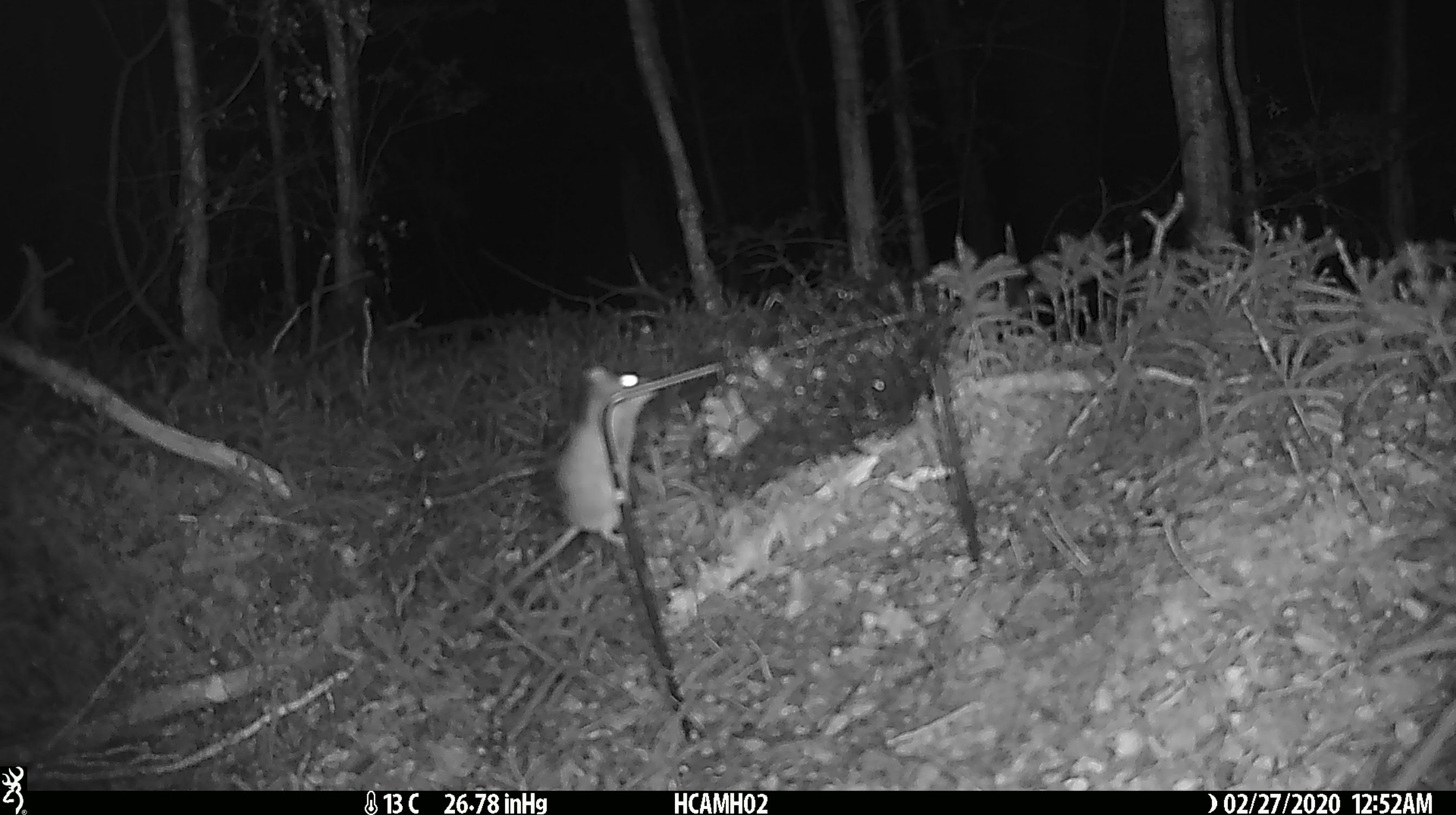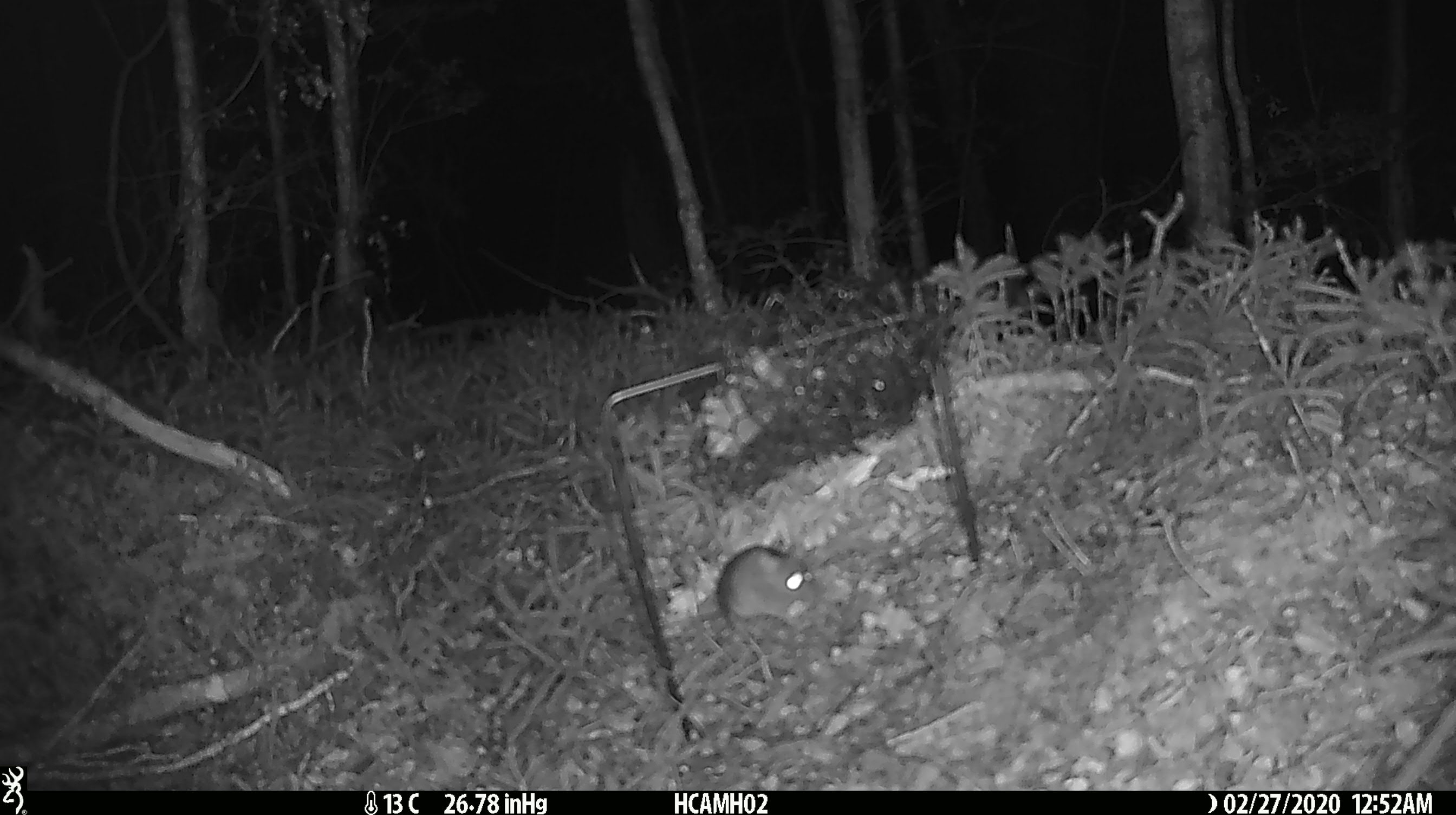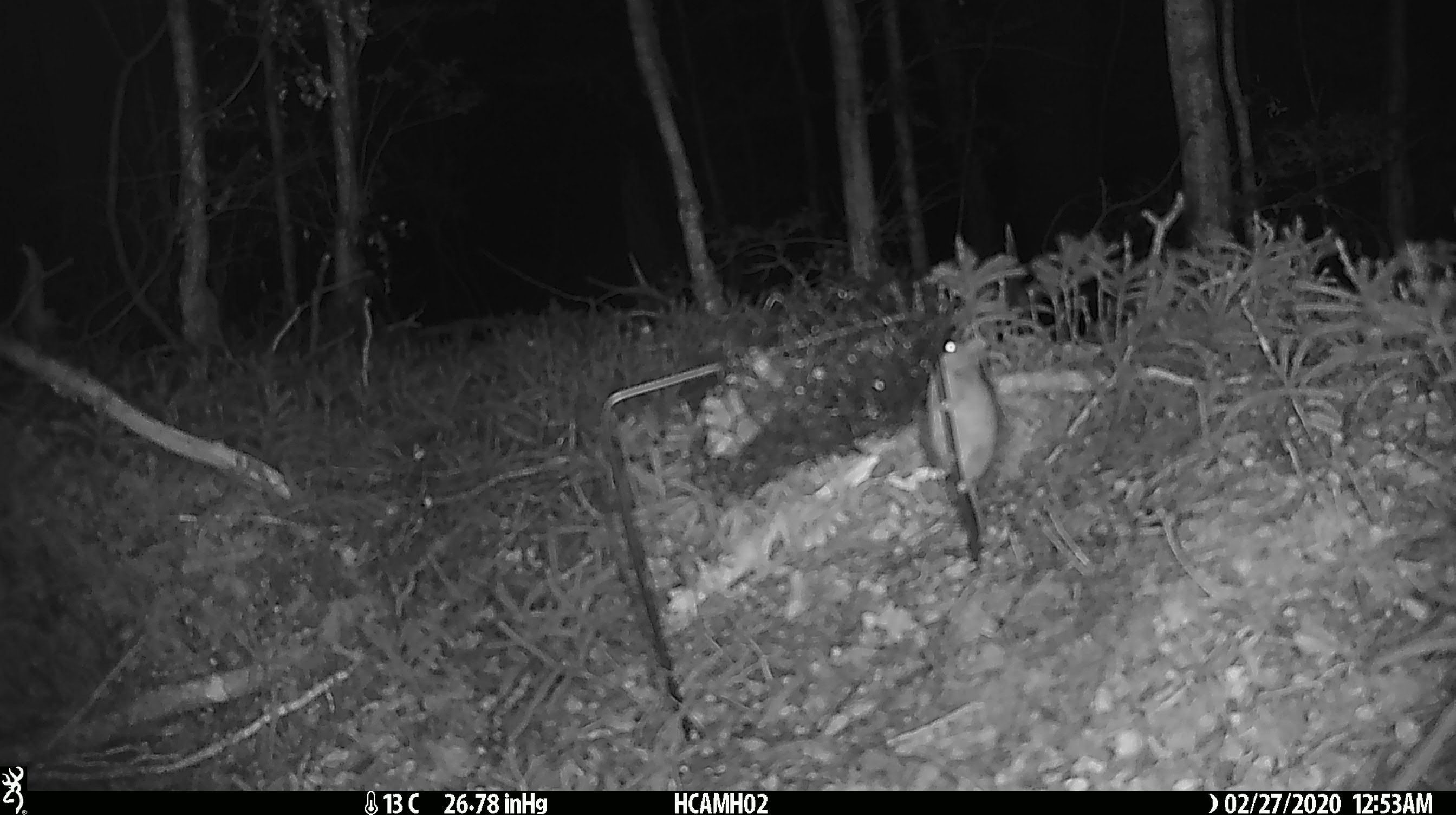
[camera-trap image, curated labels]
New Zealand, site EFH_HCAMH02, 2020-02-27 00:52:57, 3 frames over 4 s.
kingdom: Animalia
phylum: Chordata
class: Mammalia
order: Rodentia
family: Muridae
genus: Mus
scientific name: Mus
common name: mouse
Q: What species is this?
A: Mouse (Mus).